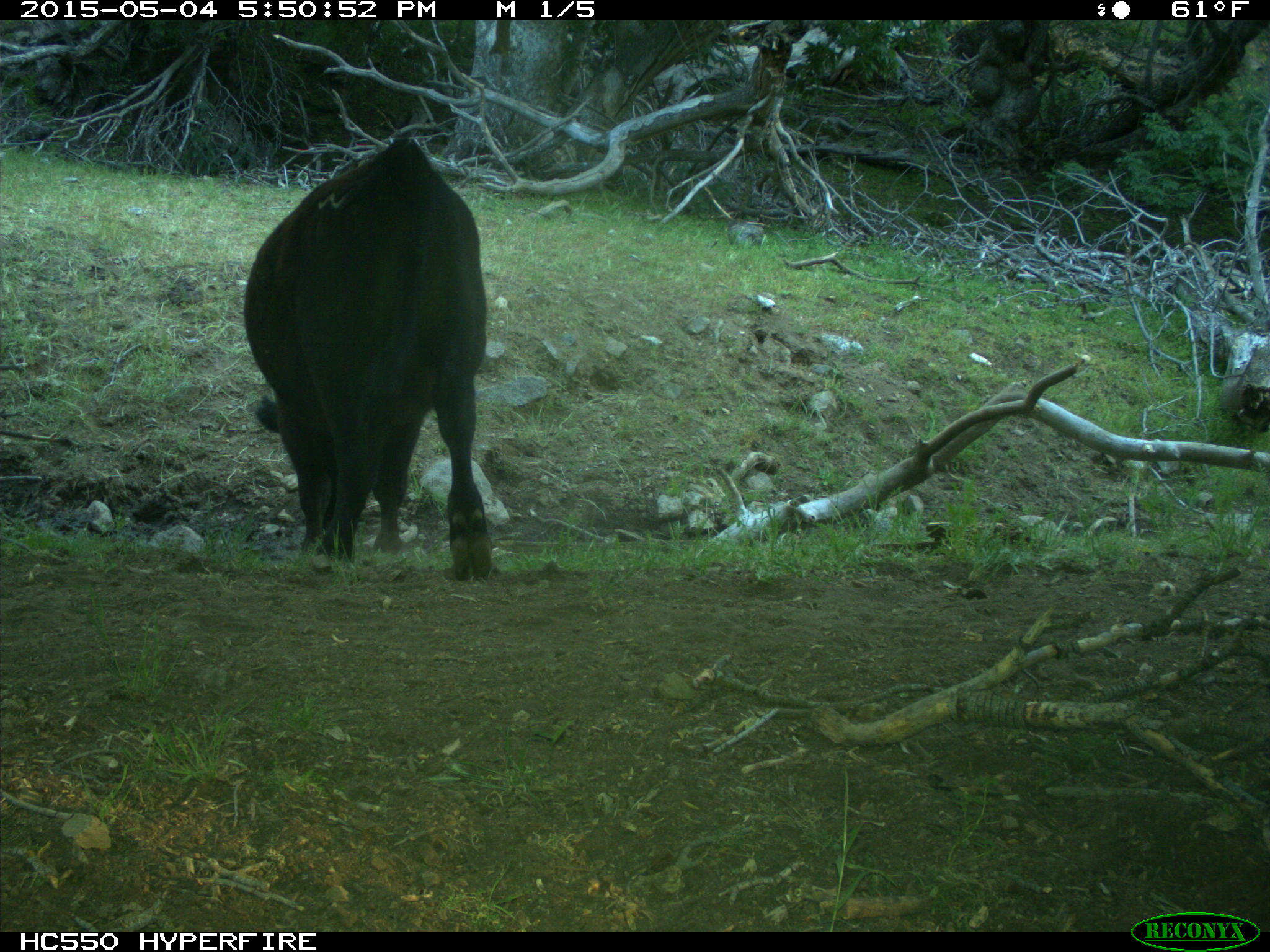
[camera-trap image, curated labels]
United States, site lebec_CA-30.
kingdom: Animalia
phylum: Chordata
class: Mammalia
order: Artiodactyla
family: Bovidae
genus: Bos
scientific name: Bos taurus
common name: domestic cow